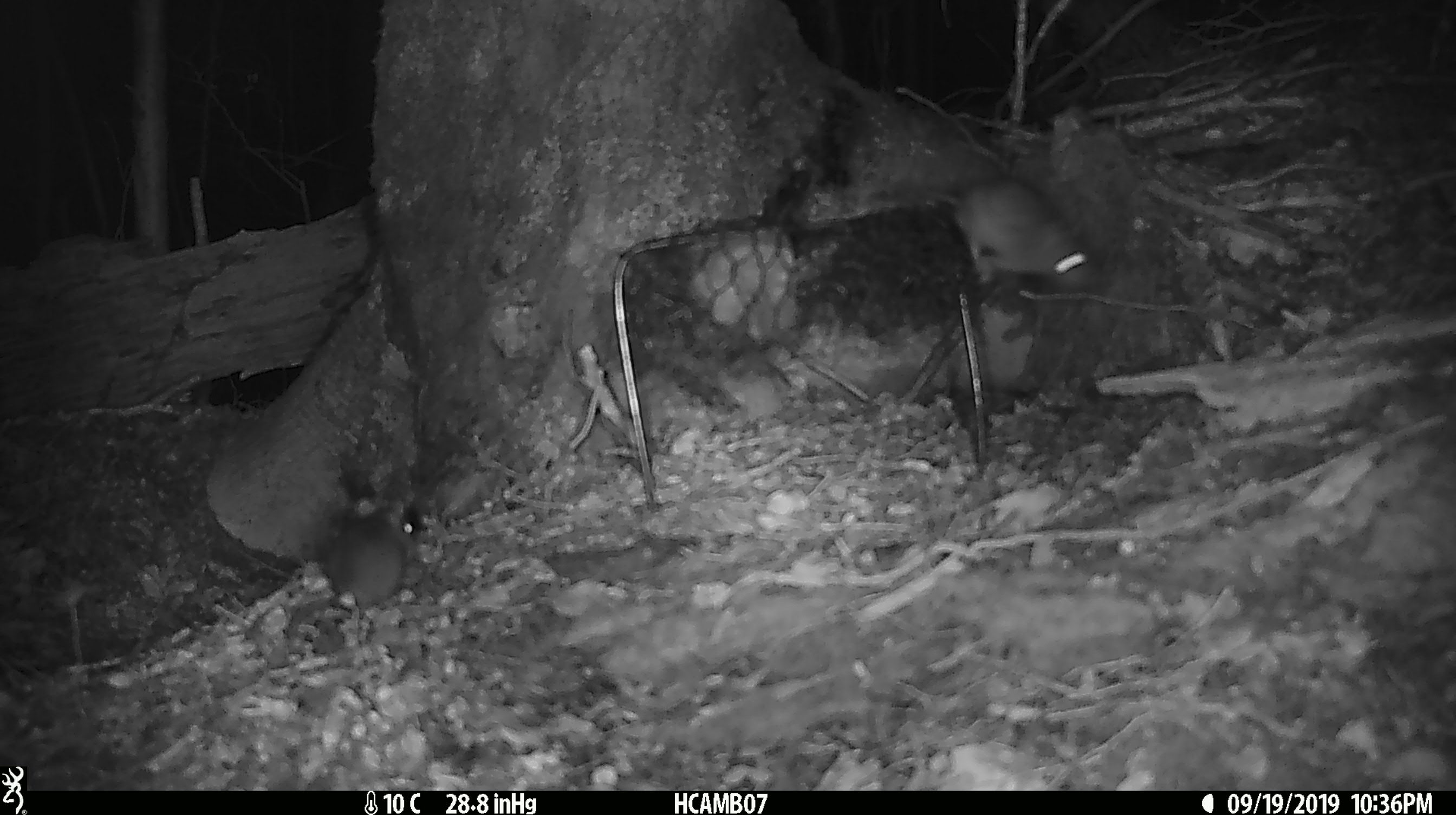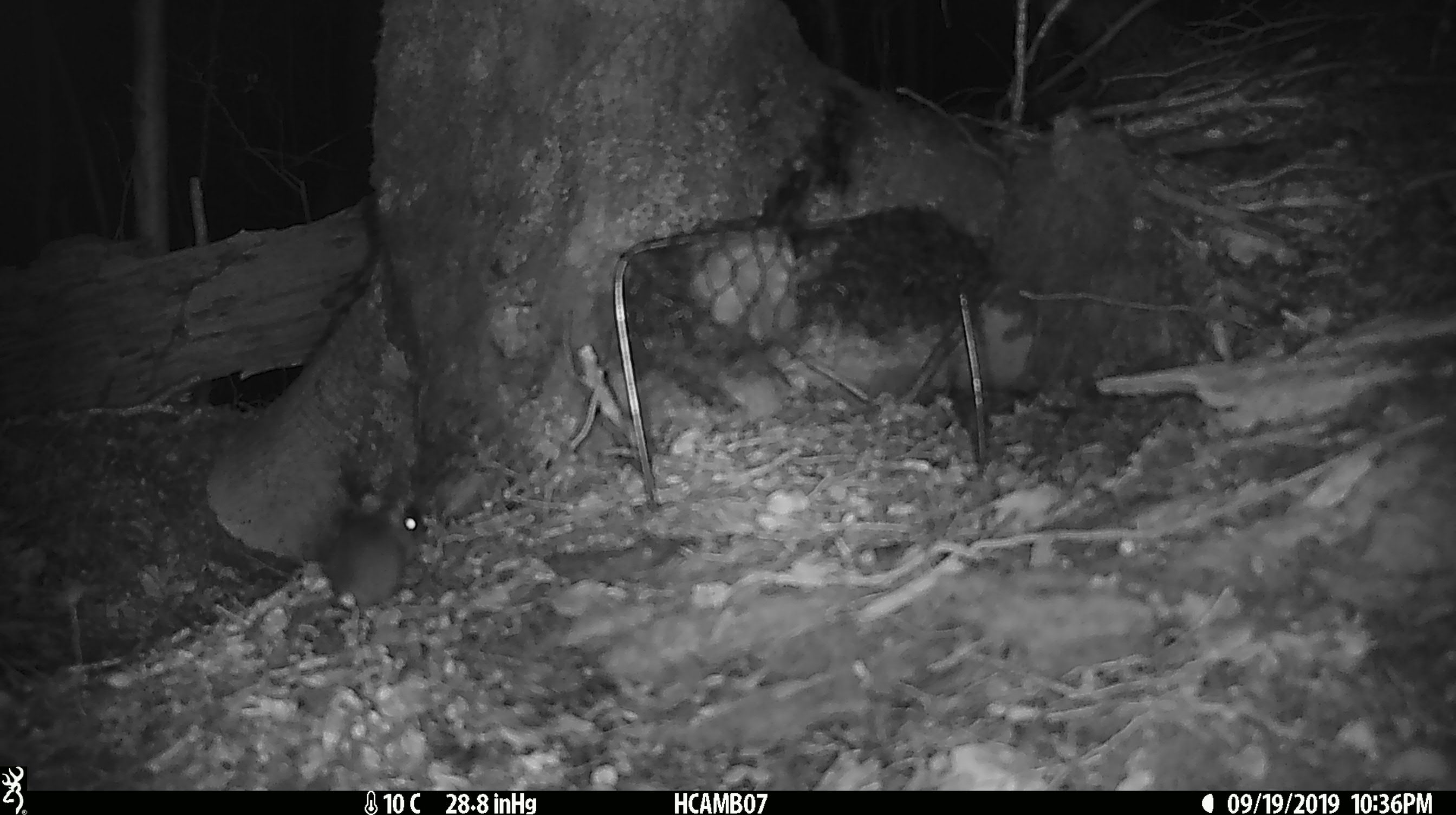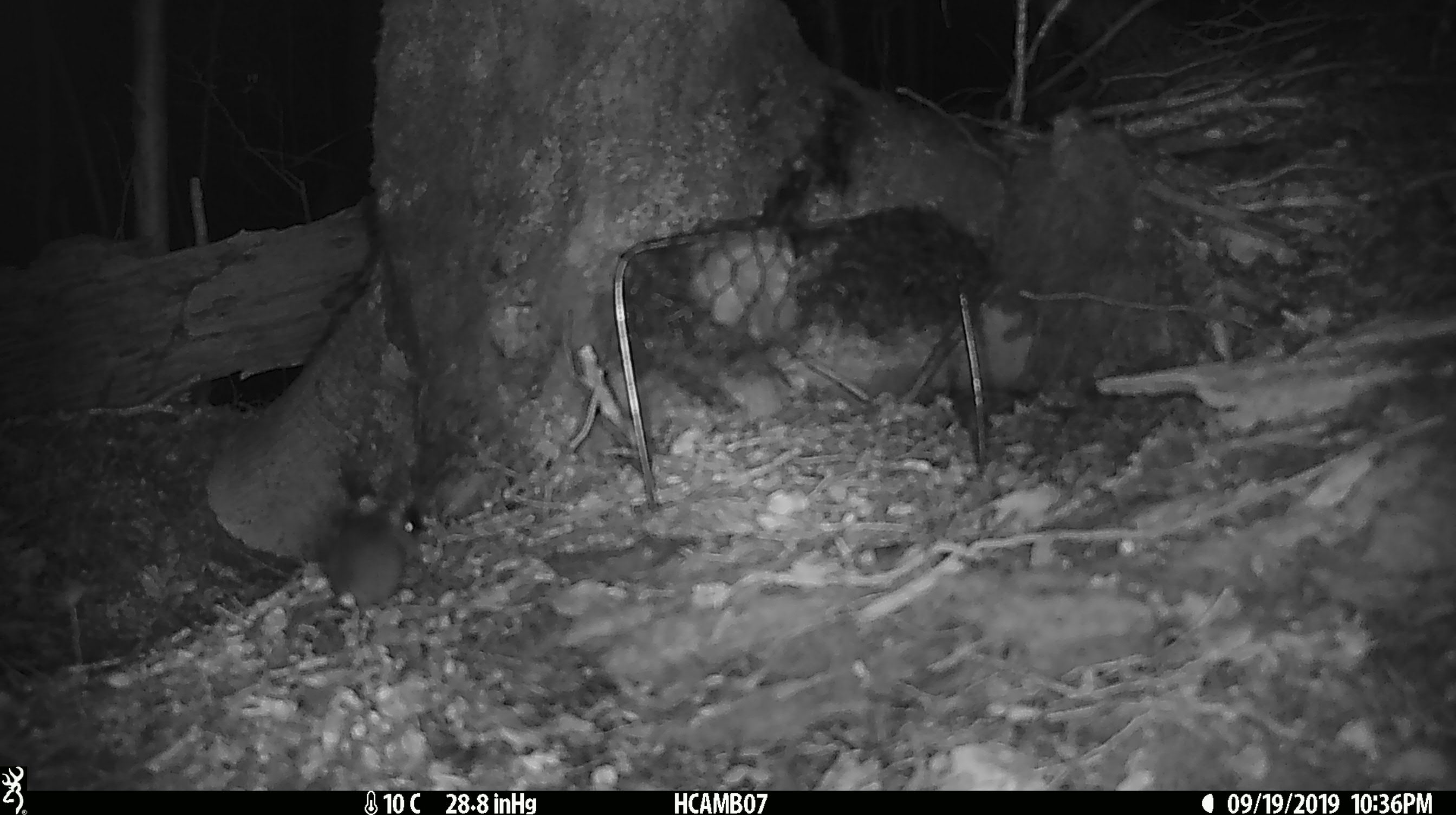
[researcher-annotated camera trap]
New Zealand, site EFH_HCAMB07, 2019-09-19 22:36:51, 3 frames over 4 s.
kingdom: Animalia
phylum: Chordata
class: Mammalia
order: Rodentia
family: Muridae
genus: Mus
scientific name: Mus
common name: mouse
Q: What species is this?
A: Mouse (Mus).